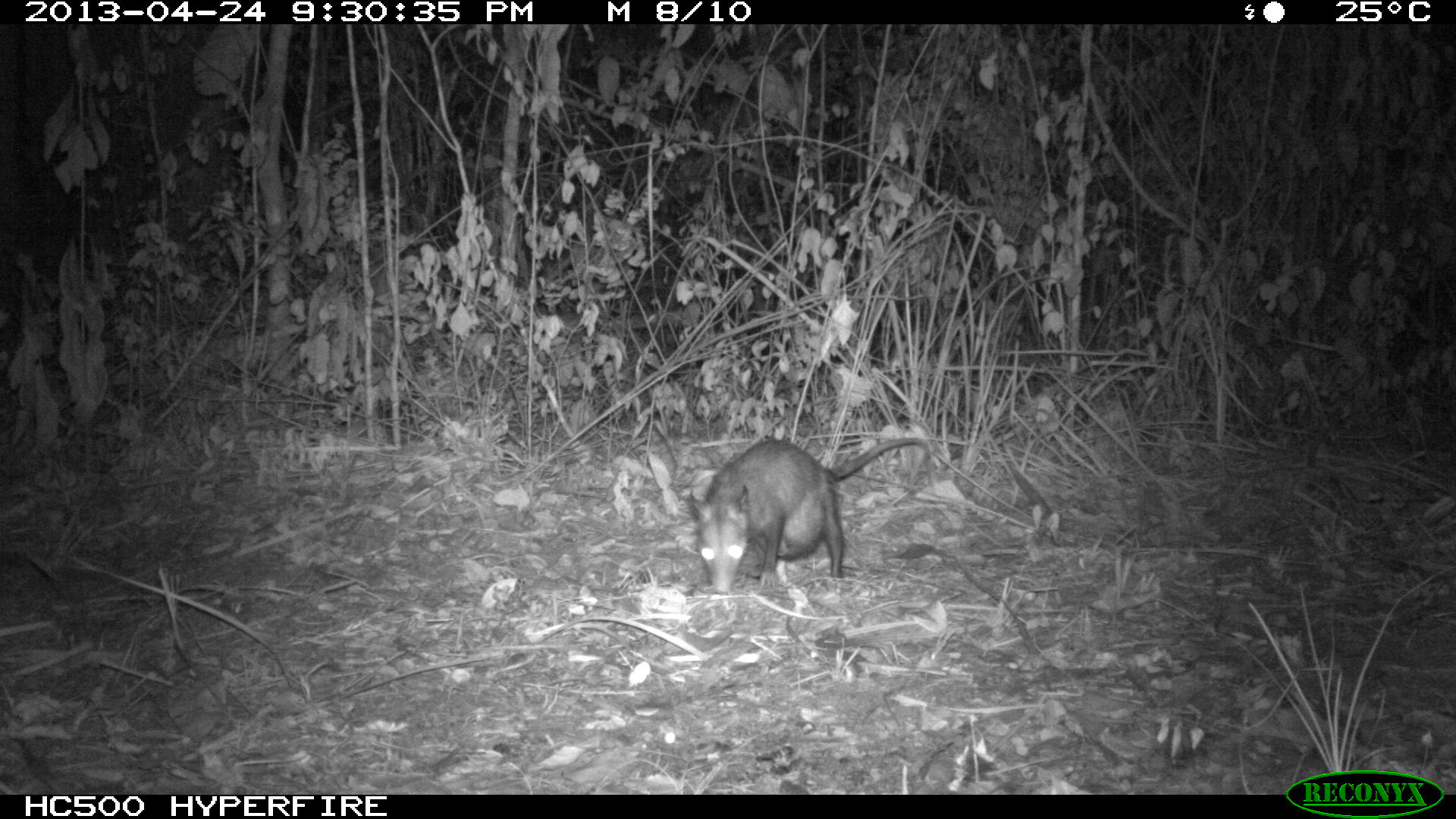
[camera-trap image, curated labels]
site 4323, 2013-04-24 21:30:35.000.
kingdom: Animalia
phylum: Chordata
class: Mammalia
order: Didelphimorphia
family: Didelphidae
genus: Didelphis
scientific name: Didelphis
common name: american opossums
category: didelphis sp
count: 1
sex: female